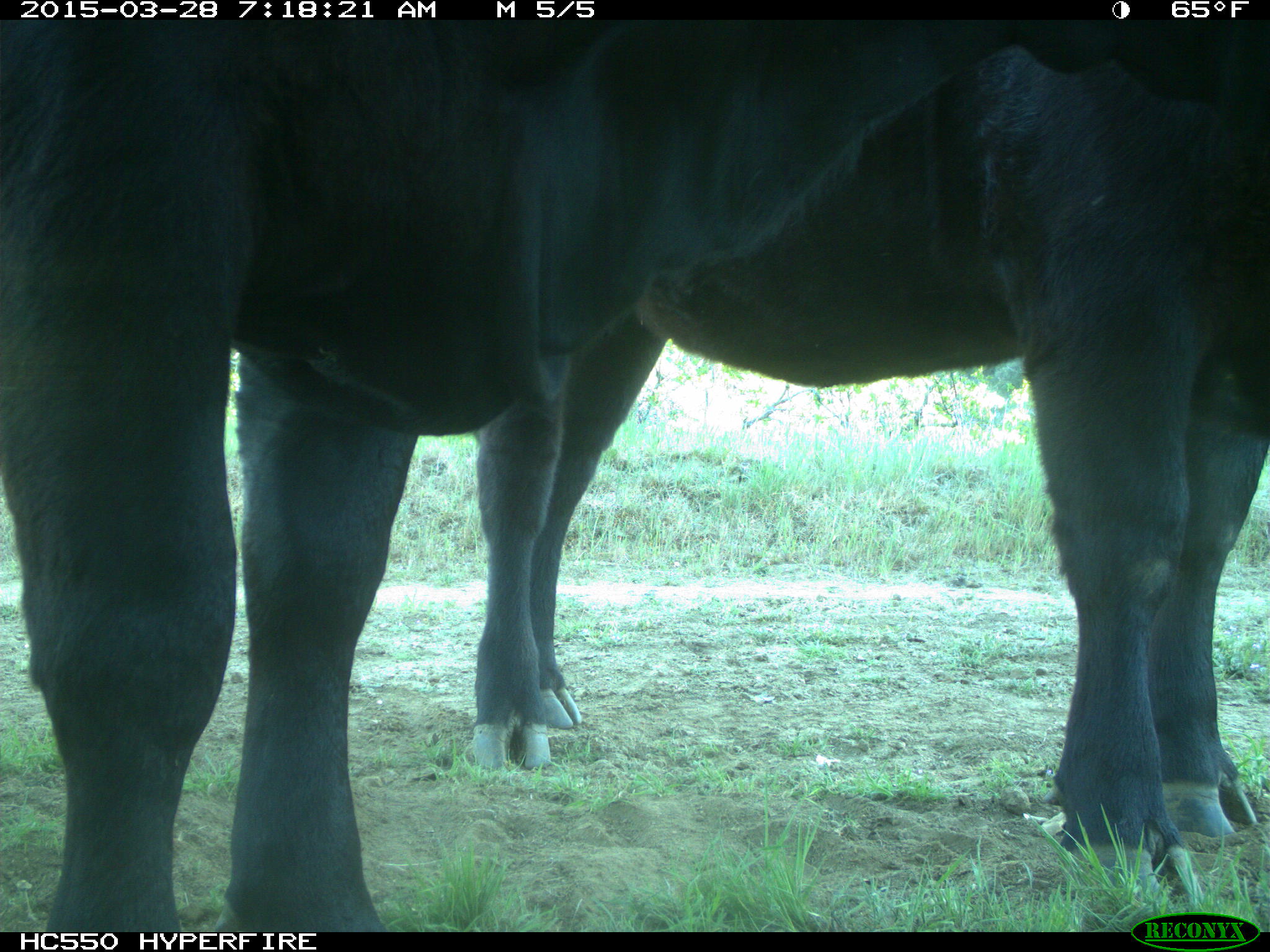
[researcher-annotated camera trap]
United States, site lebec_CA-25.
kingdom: Animalia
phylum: Chordata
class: Mammalia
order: Artiodactyla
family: Bovidae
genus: Bos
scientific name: Bos taurus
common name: domestic cow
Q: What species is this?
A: Bos taurus (domestic cow).